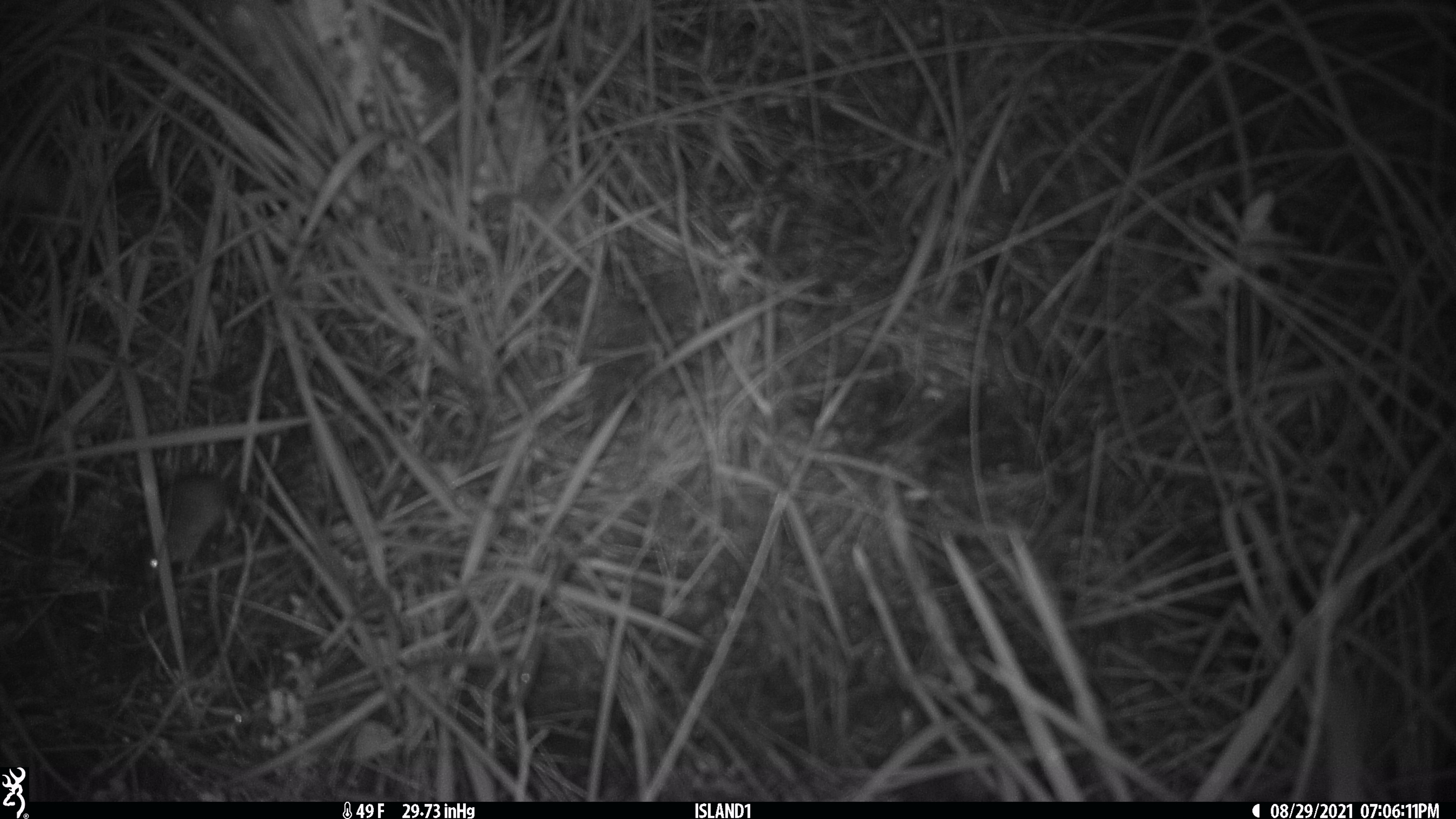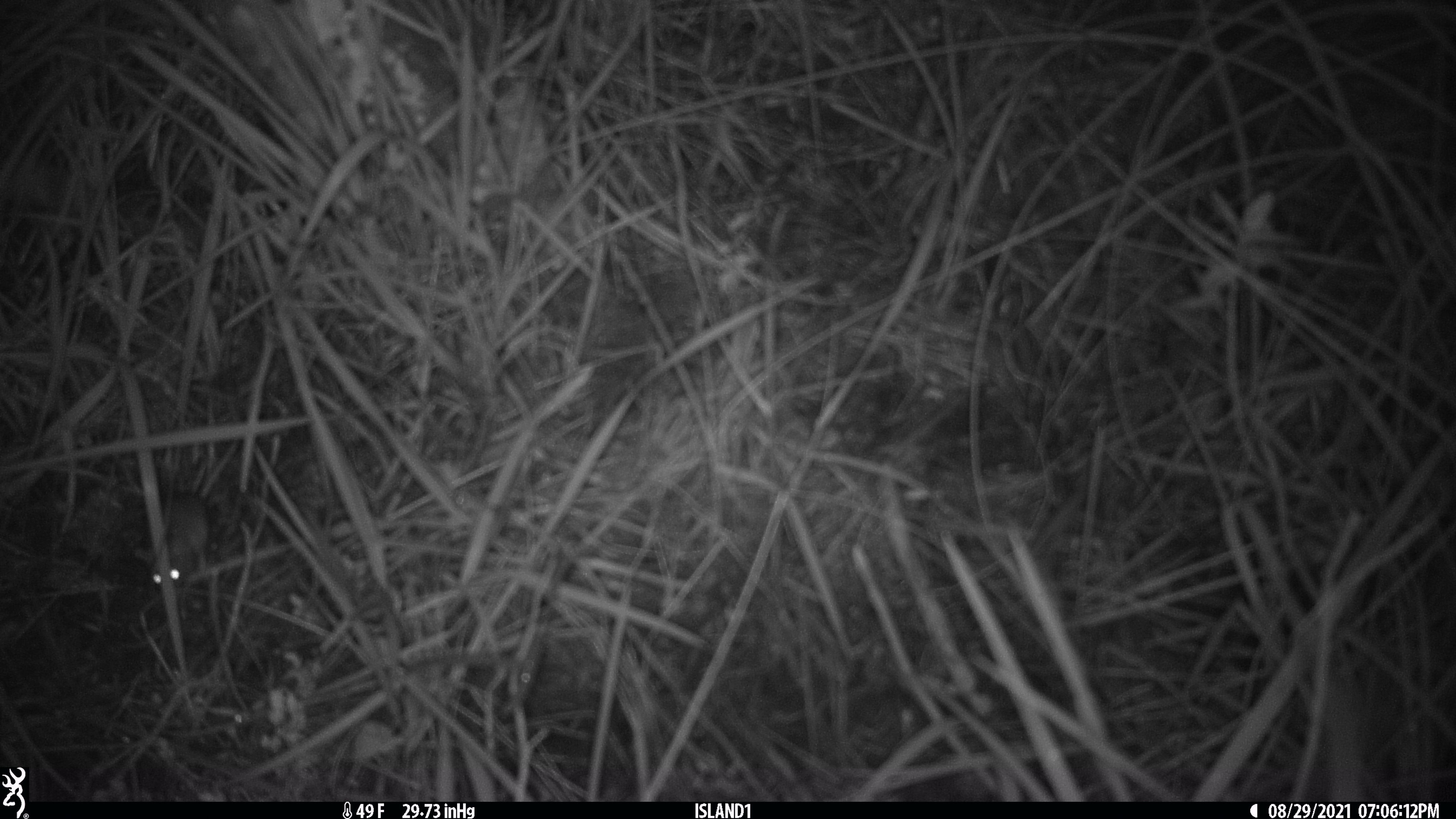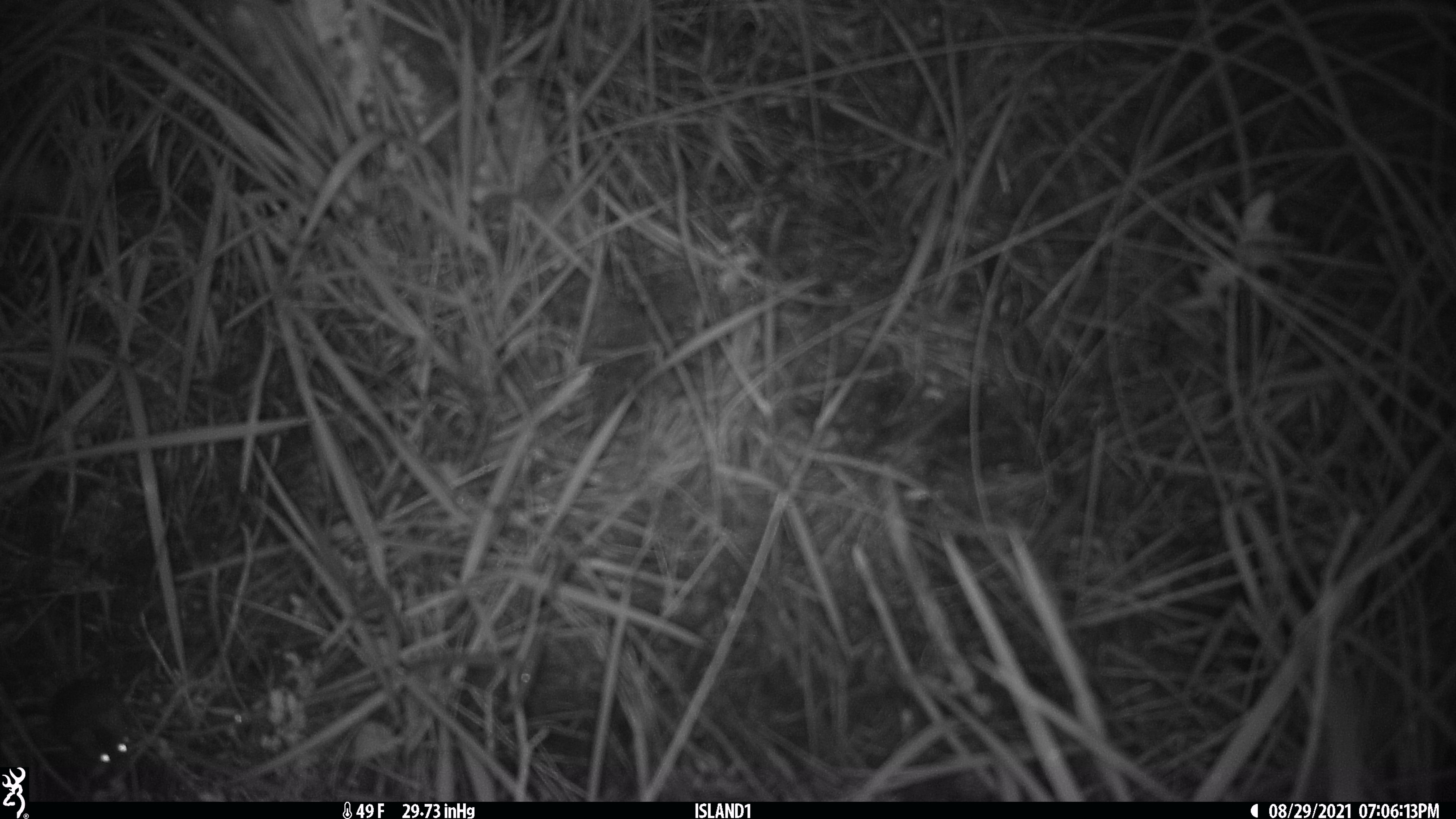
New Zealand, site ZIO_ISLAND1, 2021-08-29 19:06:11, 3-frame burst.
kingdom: Animalia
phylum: Chordata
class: Mammalia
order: Rodentia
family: Muridae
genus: Mus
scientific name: Mus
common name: mouse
Mouse (Mus).